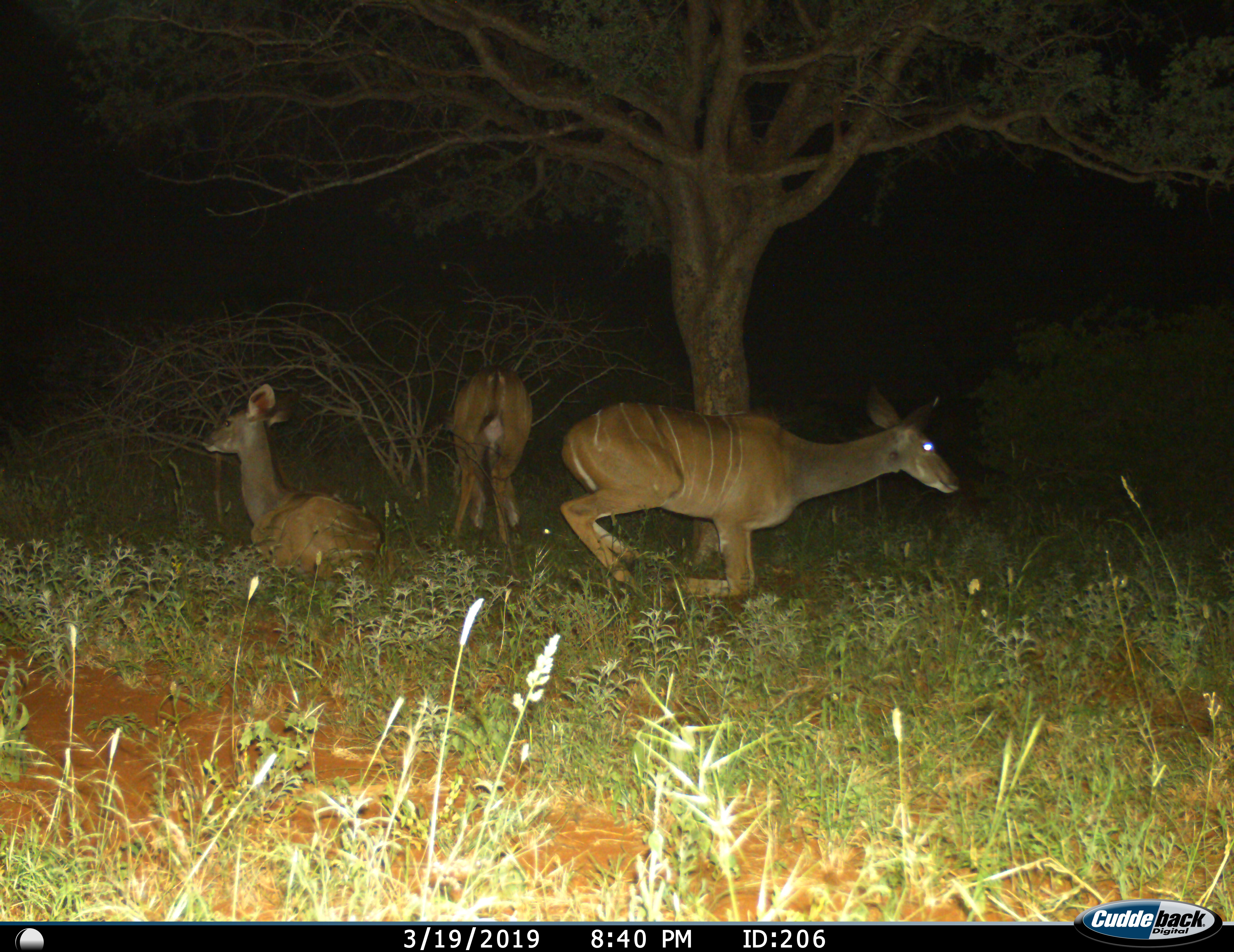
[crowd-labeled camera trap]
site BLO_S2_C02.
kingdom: Animalia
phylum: Chordata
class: Mammalia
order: Artiodactyla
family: Bovidae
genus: Tragelaphus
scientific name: Tragelaphus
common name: kudu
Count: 3.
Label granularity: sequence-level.